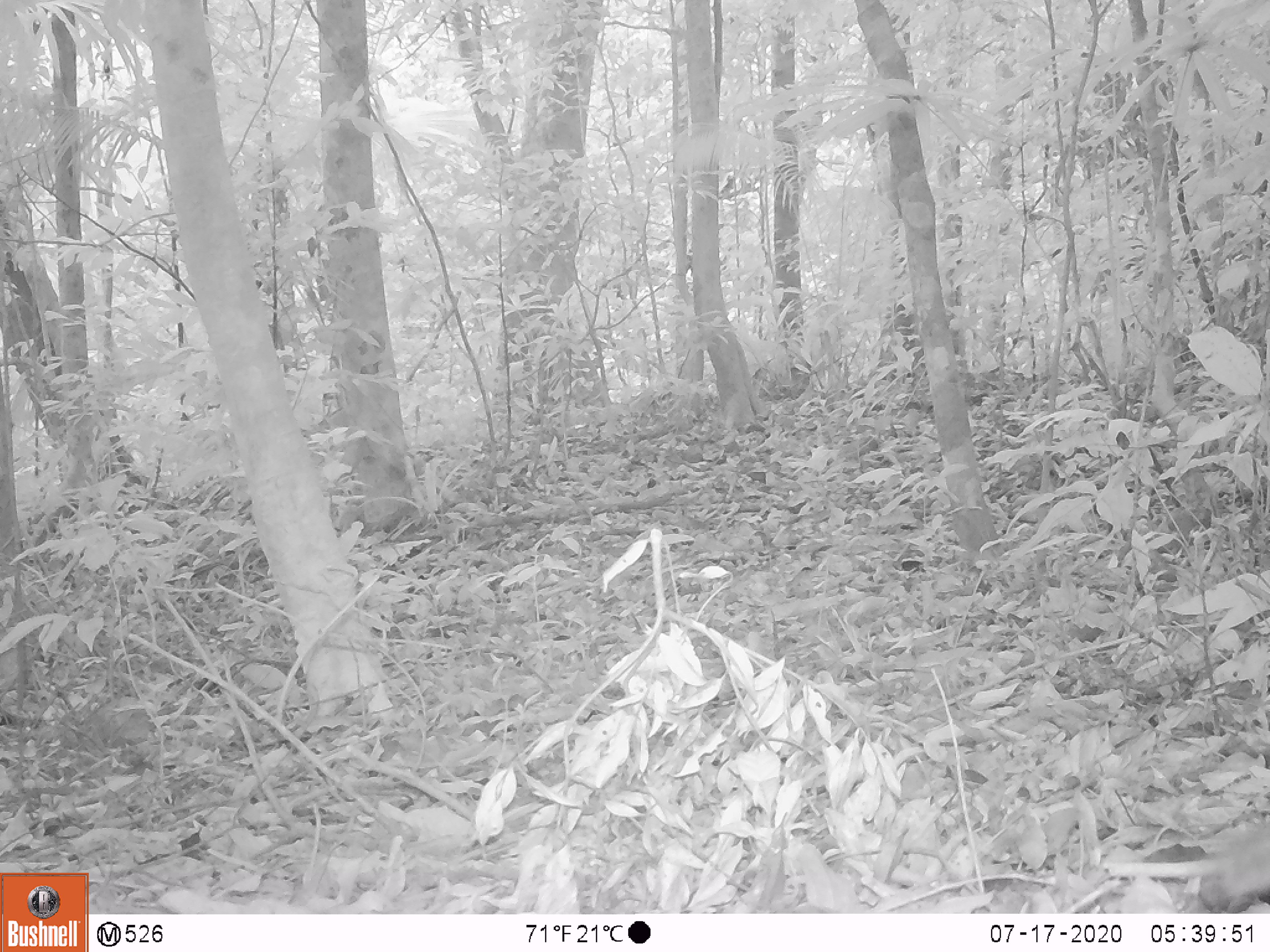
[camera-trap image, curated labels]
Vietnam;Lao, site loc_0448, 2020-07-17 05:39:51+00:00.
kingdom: Animalia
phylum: Chordata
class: Mammalia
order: Rodentia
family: Sciuridae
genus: Dremomys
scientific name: Dremomys rufigenis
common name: red-cheeked squirrel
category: red cheeked squirrel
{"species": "red cheeked squirrel (red-cheeked squirrel) (Dremomys rufigenis)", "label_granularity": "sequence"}